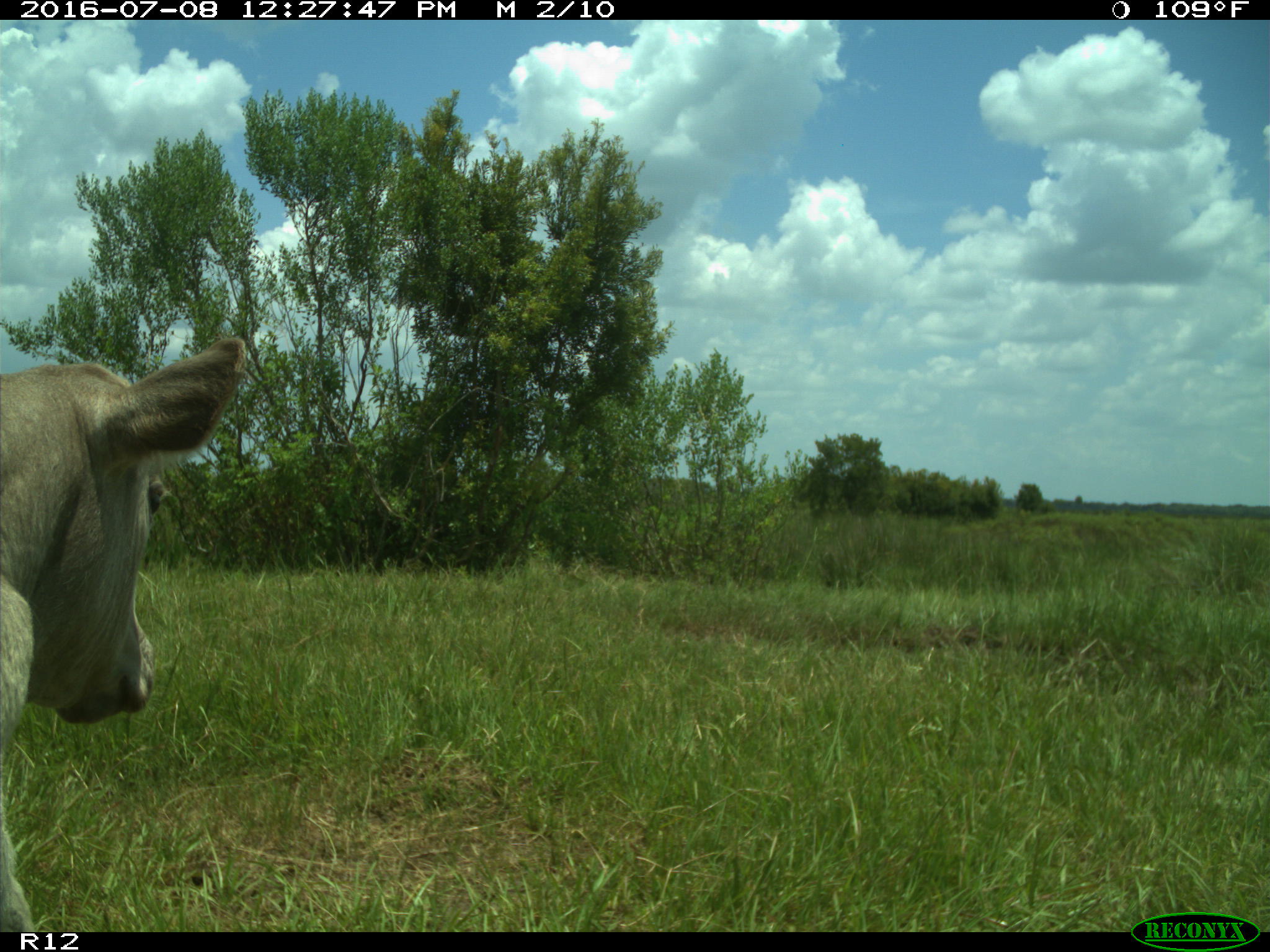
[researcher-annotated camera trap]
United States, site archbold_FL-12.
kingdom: Animalia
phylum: Chordata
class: Mammalia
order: Artiodactyla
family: Bovidae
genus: Bos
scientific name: Bos taurus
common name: domestic cow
Bos taurus (domestic cow).